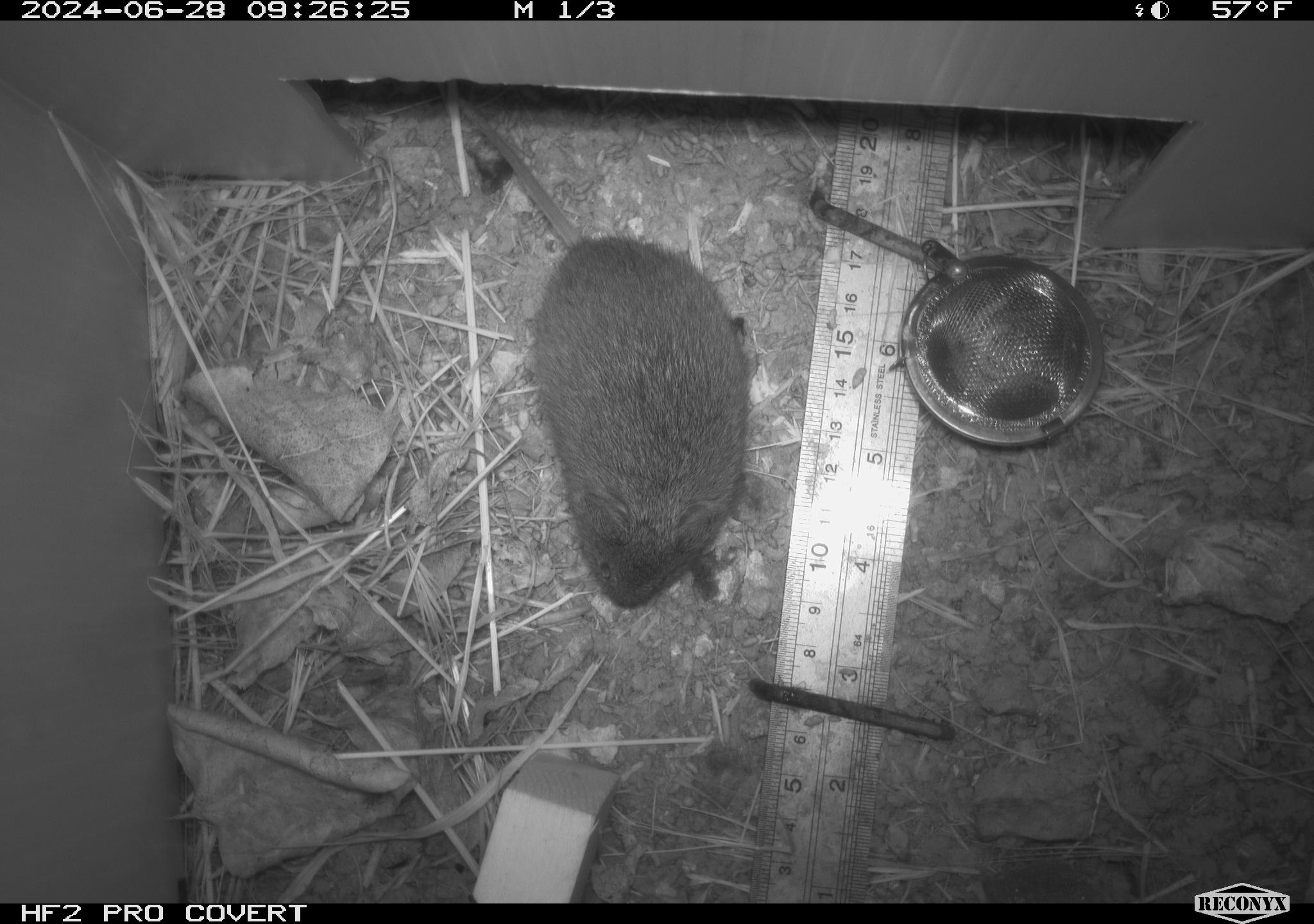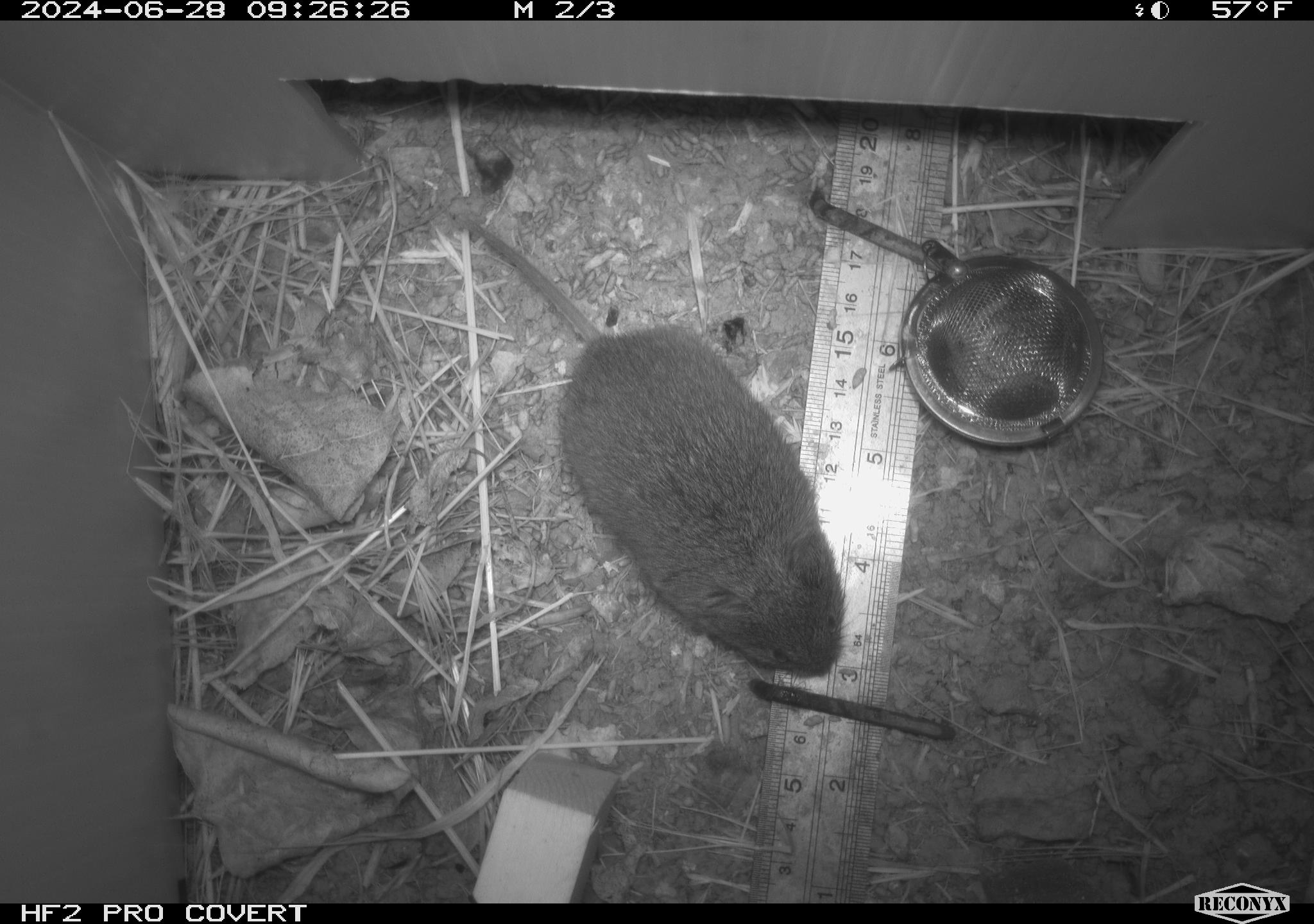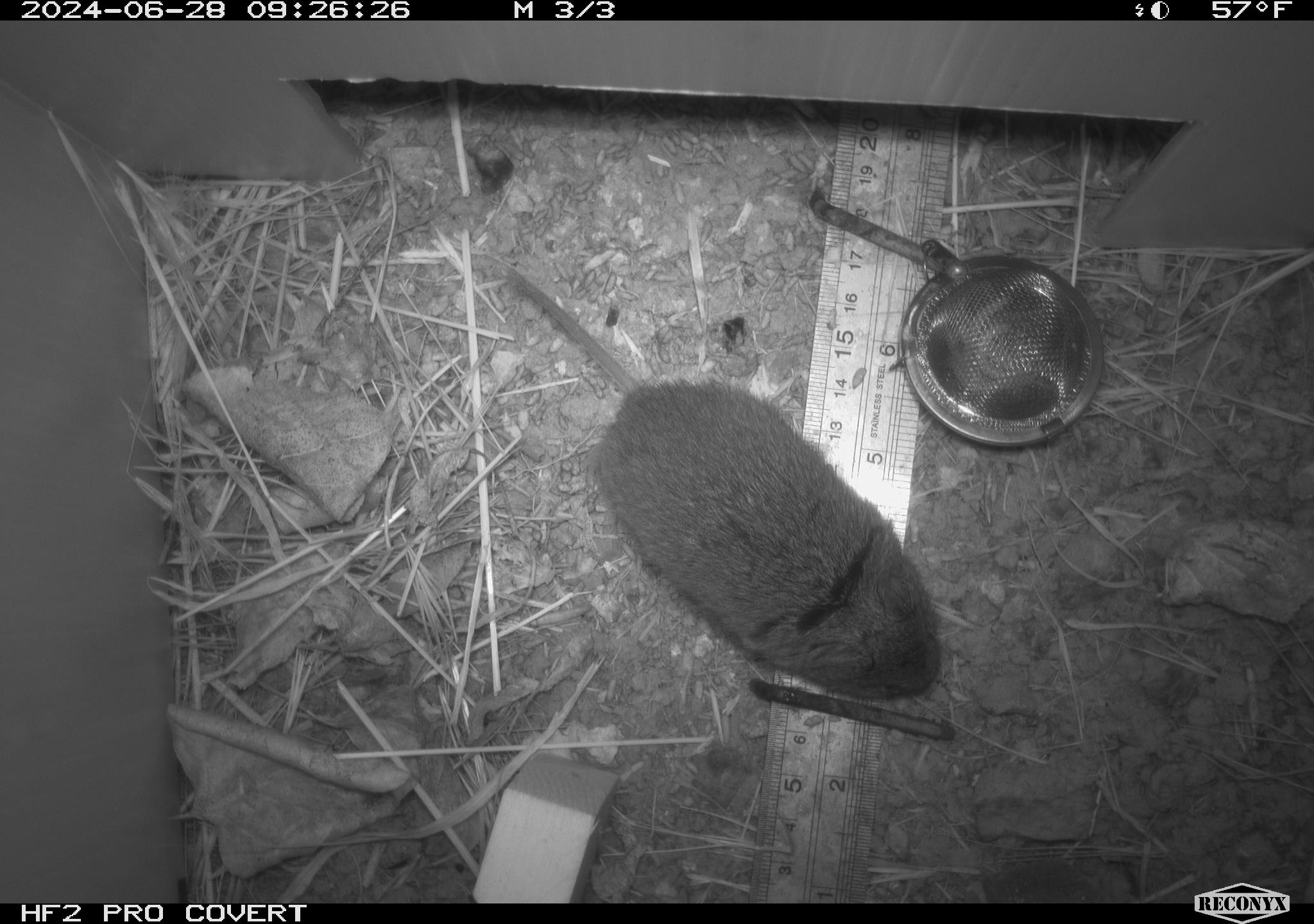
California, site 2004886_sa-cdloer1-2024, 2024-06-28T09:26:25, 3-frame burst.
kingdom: Animalia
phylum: Chordata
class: Mammalia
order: Rodentia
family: Cricetidae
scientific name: Arvicolinae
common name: voles, lemmings, and muskrats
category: arvicolinae subfamily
Arvicolinae subfamily (voles, lemmings, and muskrats) (Arvicolinae).